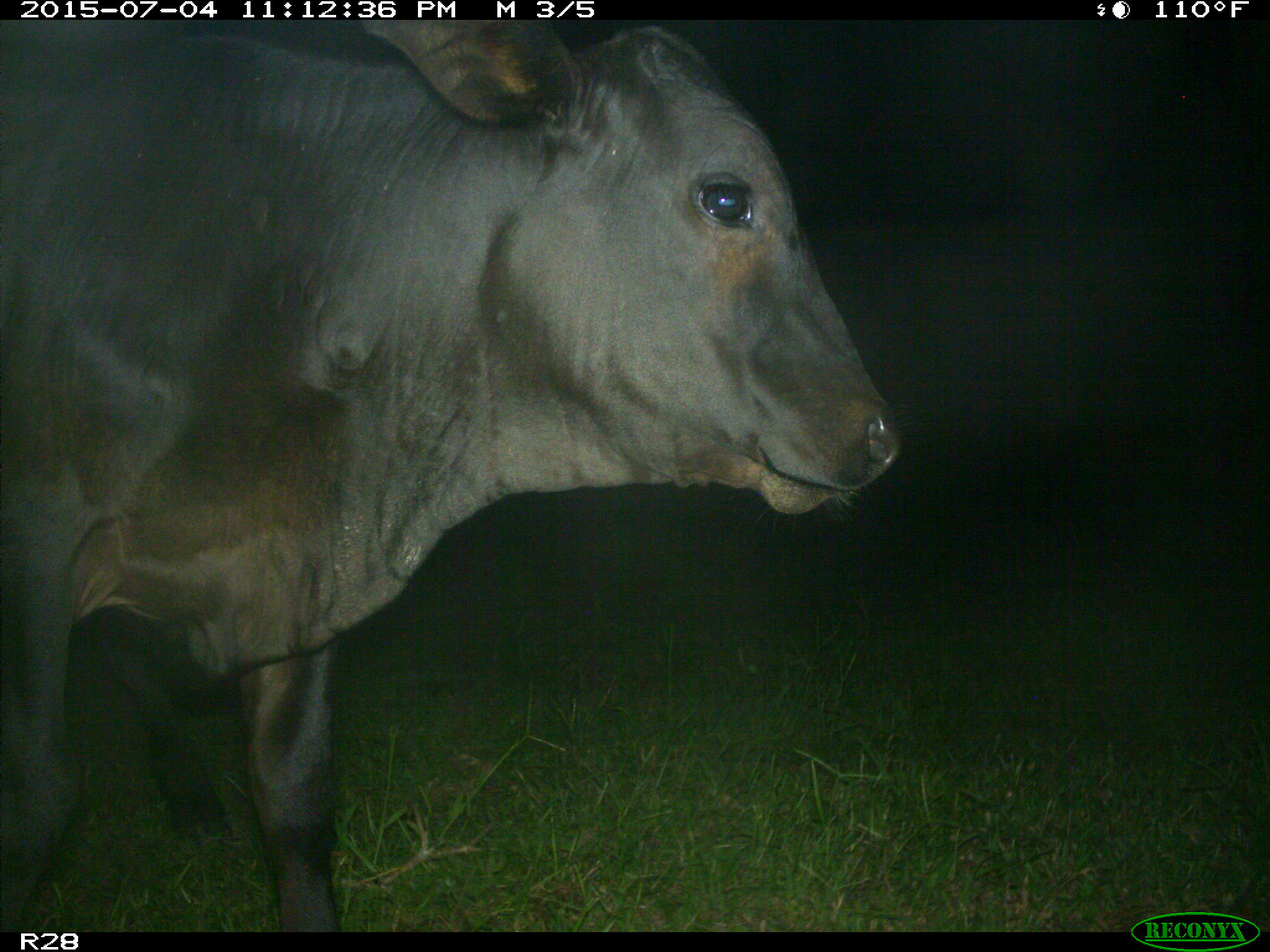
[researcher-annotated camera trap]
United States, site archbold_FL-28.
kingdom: Animalia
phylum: Chordata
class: Mammalia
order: Artiodactyla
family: Bovidae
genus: Bos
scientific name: Bos taurus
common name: domestic cow